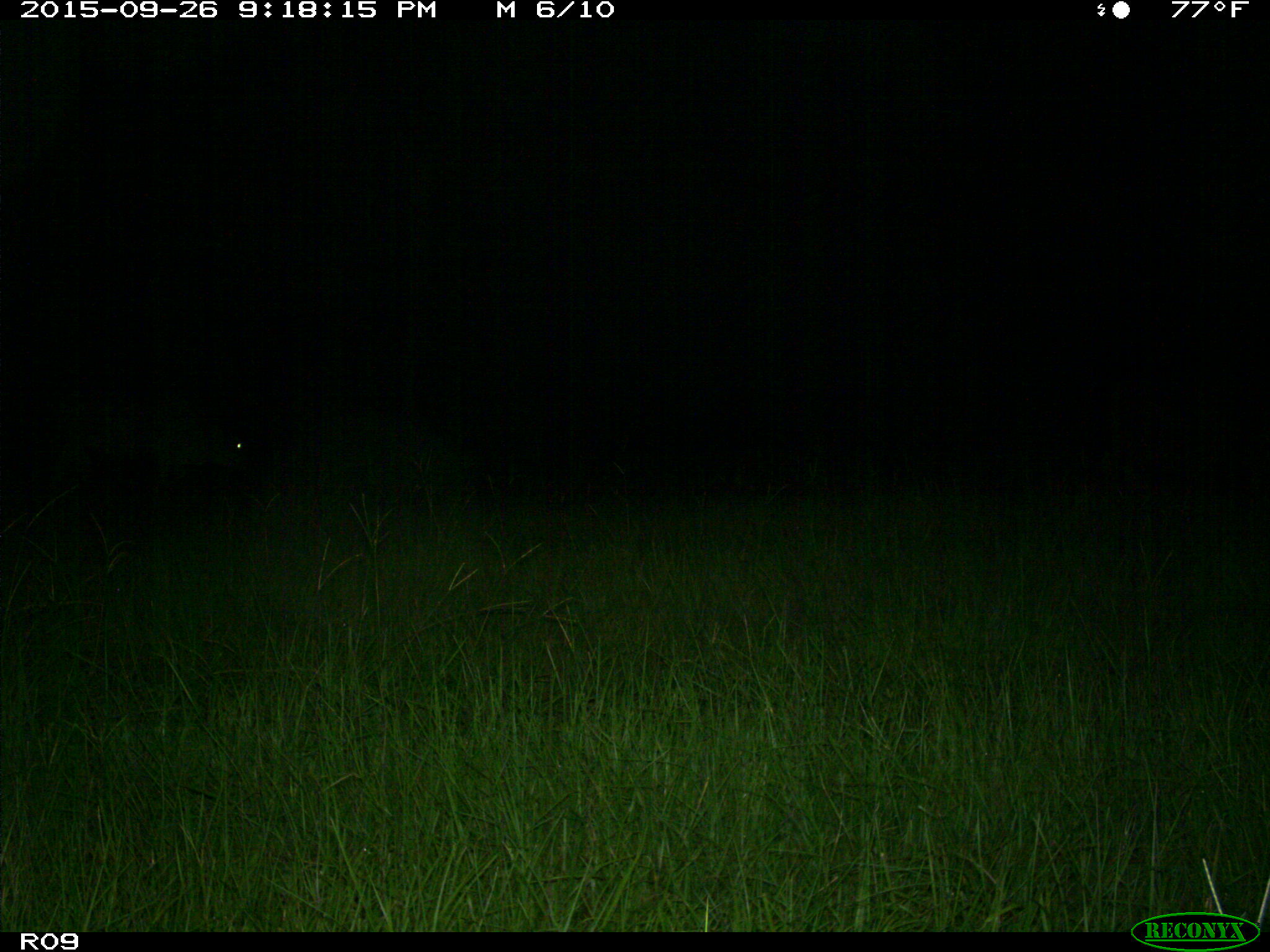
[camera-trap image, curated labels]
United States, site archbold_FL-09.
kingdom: Animalia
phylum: Chordata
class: Mammalia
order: Artiodactyla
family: Bovidae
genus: Bos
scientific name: Bos taurus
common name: domestic cow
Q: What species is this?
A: Bos taurus (domestic cow).